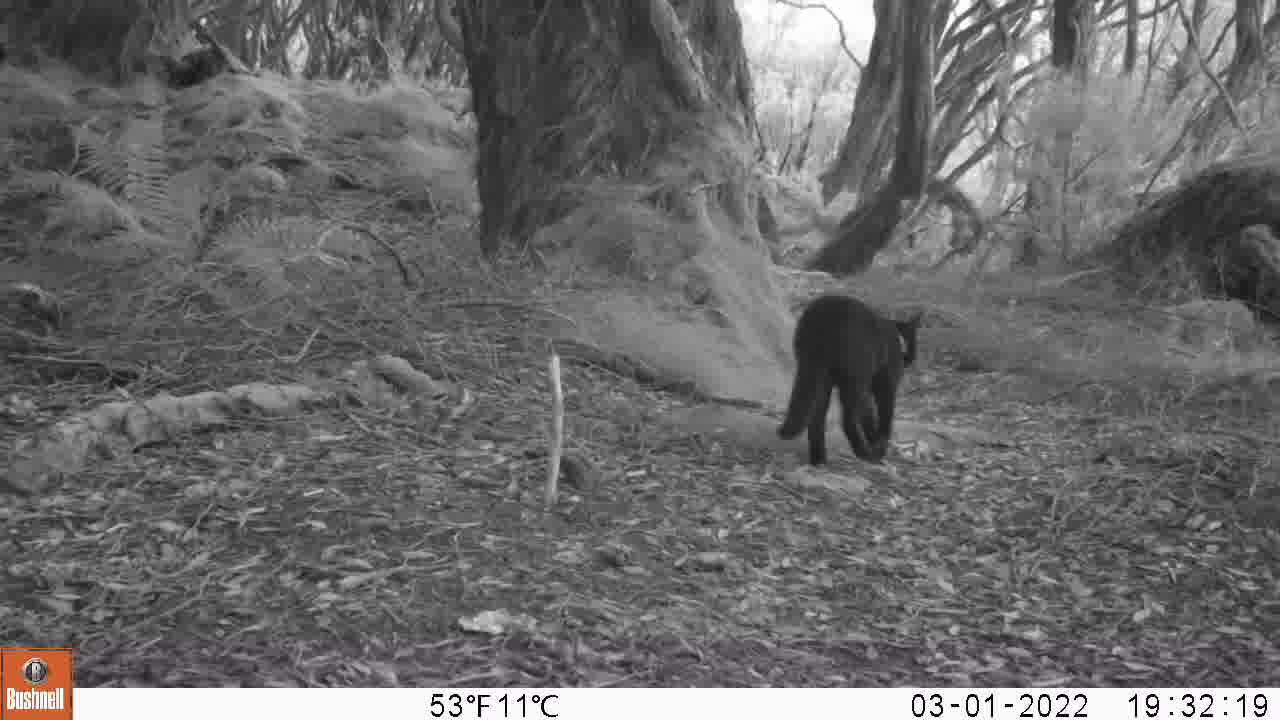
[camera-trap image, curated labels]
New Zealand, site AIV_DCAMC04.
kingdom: Animalia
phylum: Chordata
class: Mammalia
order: Carnivora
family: Felidae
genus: Felis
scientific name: Felis catus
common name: domestic cat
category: cat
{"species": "cat (domestic cat) (Felis catus)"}